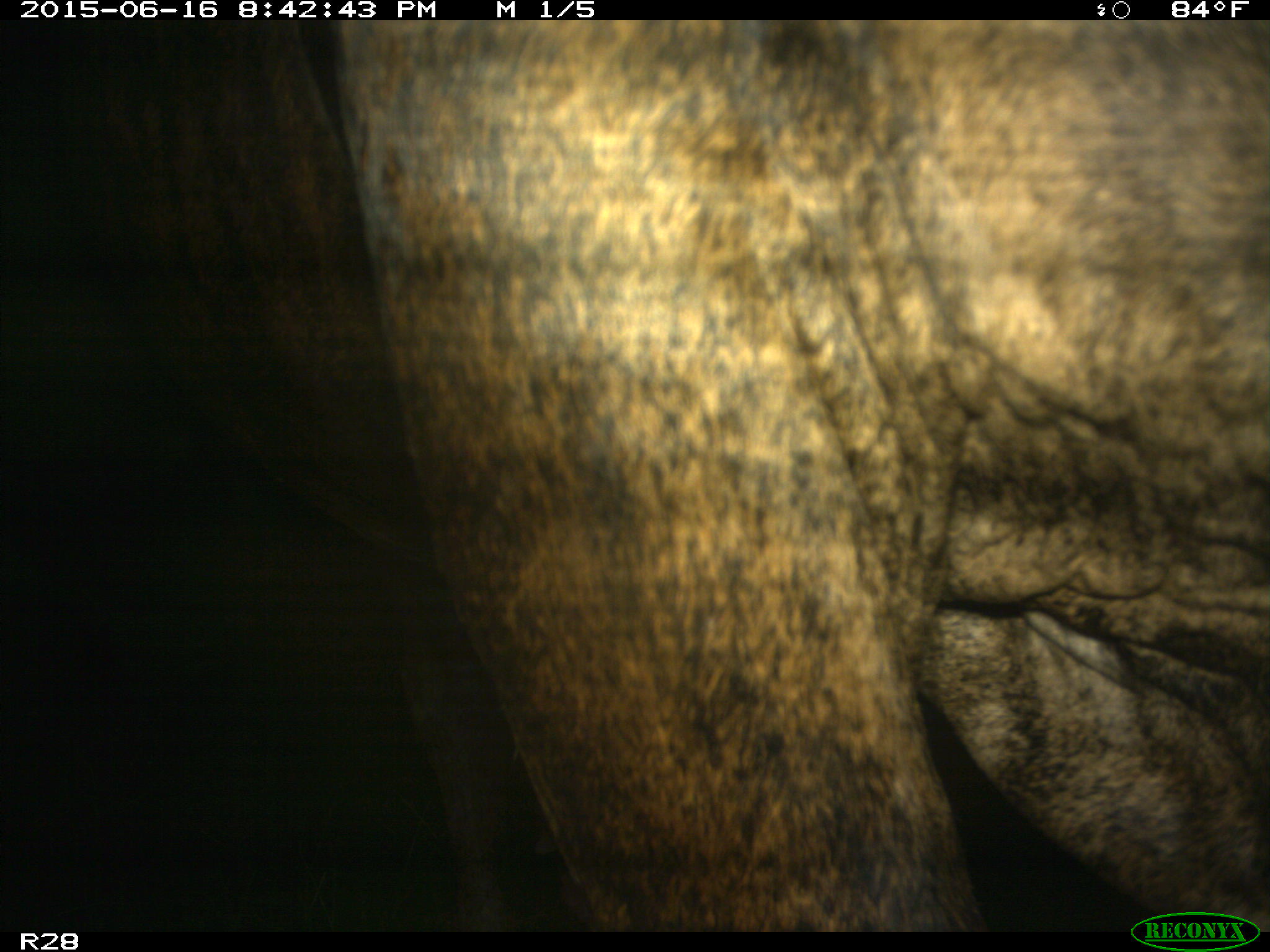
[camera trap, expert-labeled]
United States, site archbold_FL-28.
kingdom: Animalia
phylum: Chordata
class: Mammalia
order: Artiodactyla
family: Bovidae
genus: Bos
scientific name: Bos taurus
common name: domestic cow